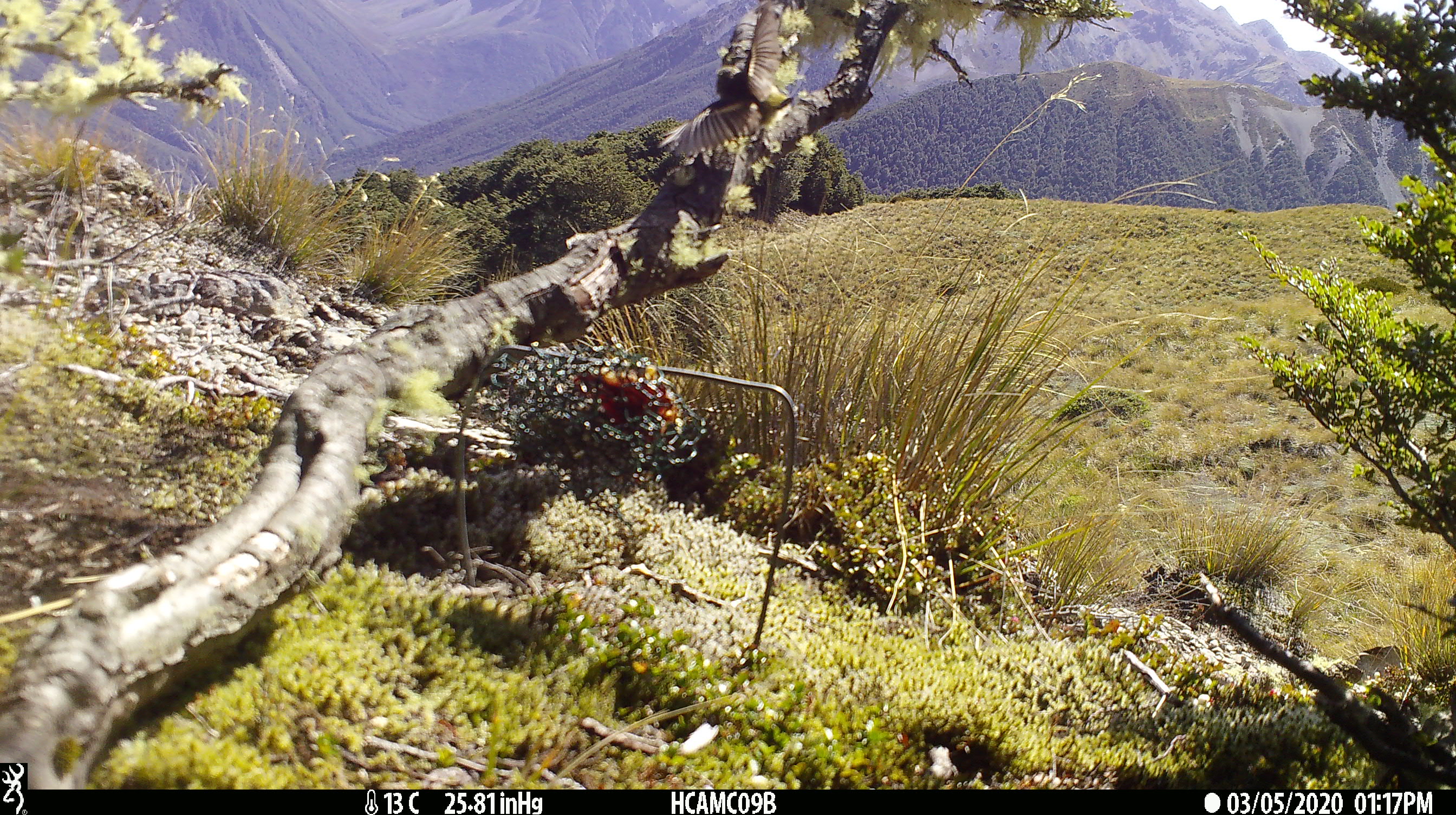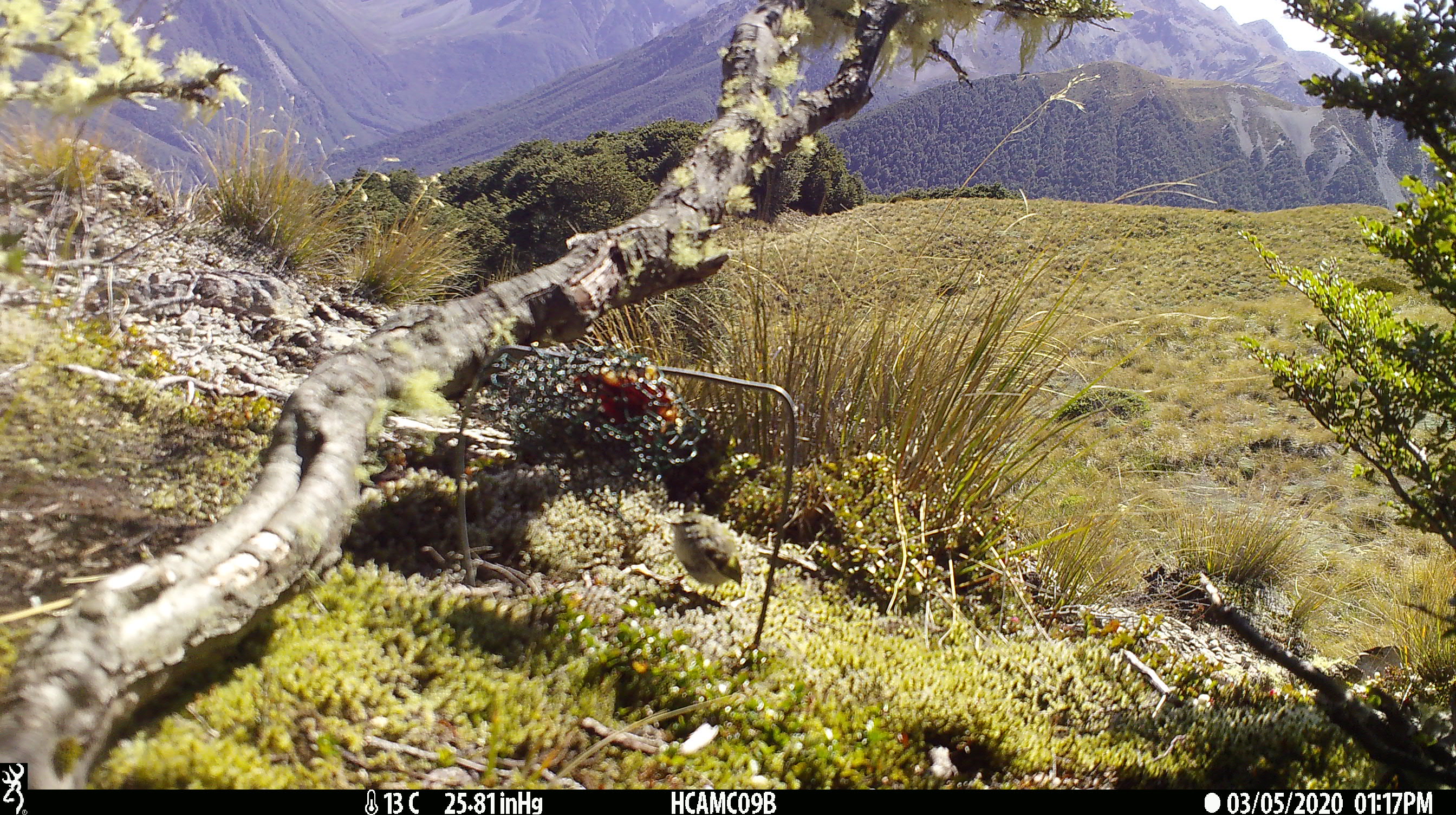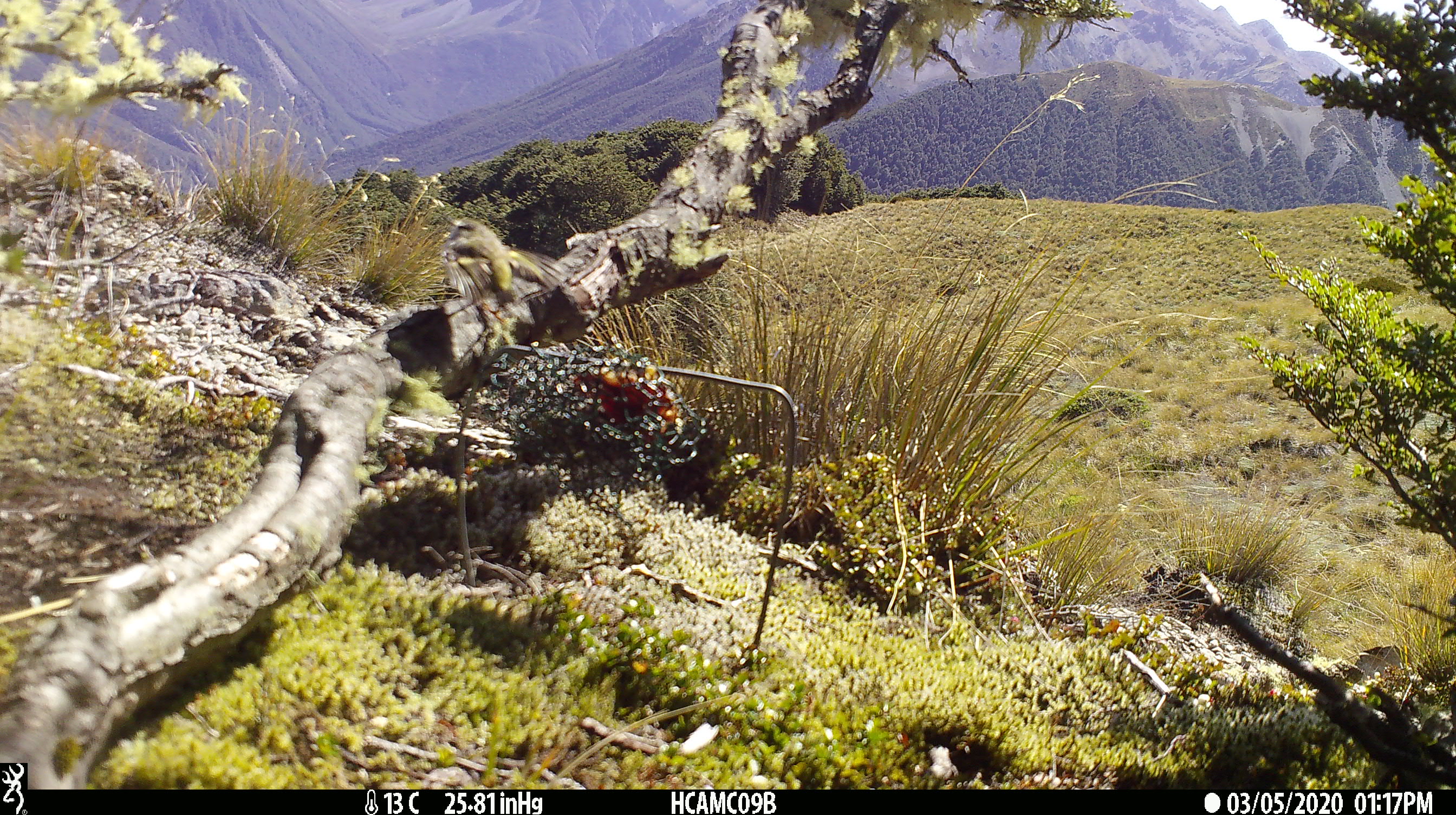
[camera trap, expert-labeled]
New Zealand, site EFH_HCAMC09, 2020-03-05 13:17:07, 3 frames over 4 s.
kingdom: Animalia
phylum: Chordata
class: Aves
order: Passeriformes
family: Acanthisittidae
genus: Acanthisitta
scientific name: Acanthisitta chloris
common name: rifleman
Rifleman (Acanthisitta chloris).